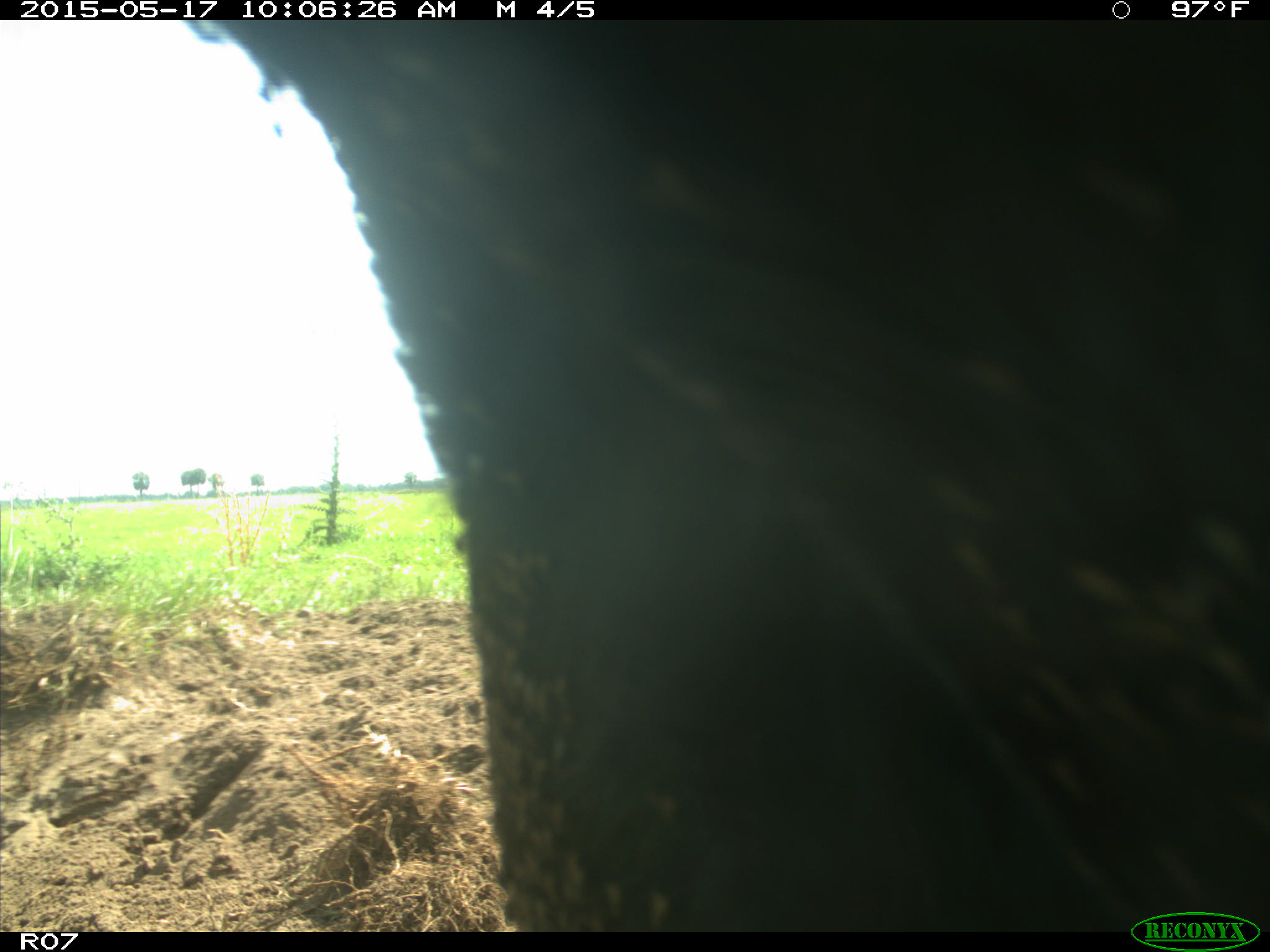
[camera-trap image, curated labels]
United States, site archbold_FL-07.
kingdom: Animalia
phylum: Chordata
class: Mammalia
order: Artiodactyla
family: Bovidae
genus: Bos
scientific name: Bos taurus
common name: domestic cow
Bos taurus (domestic cow).